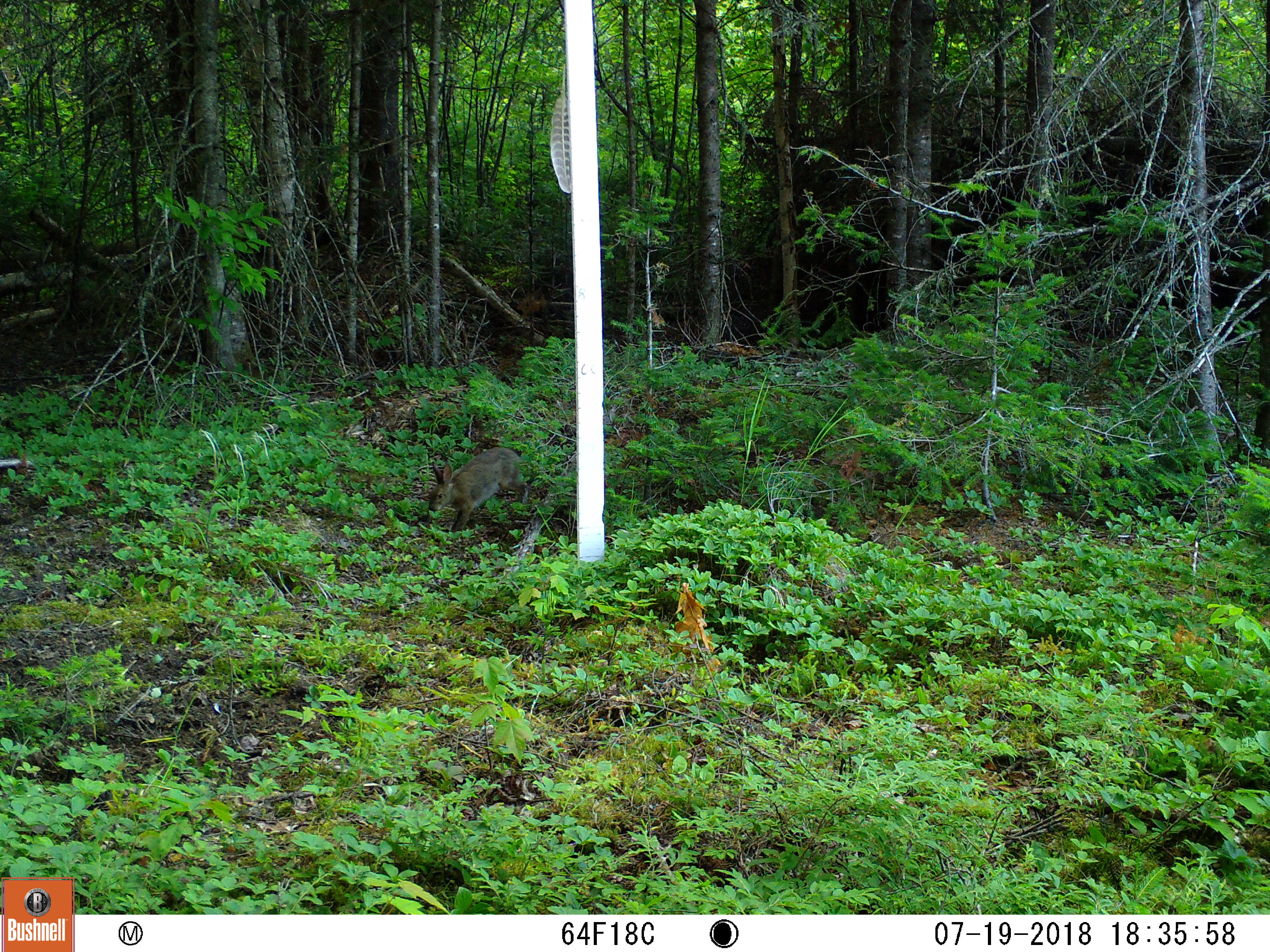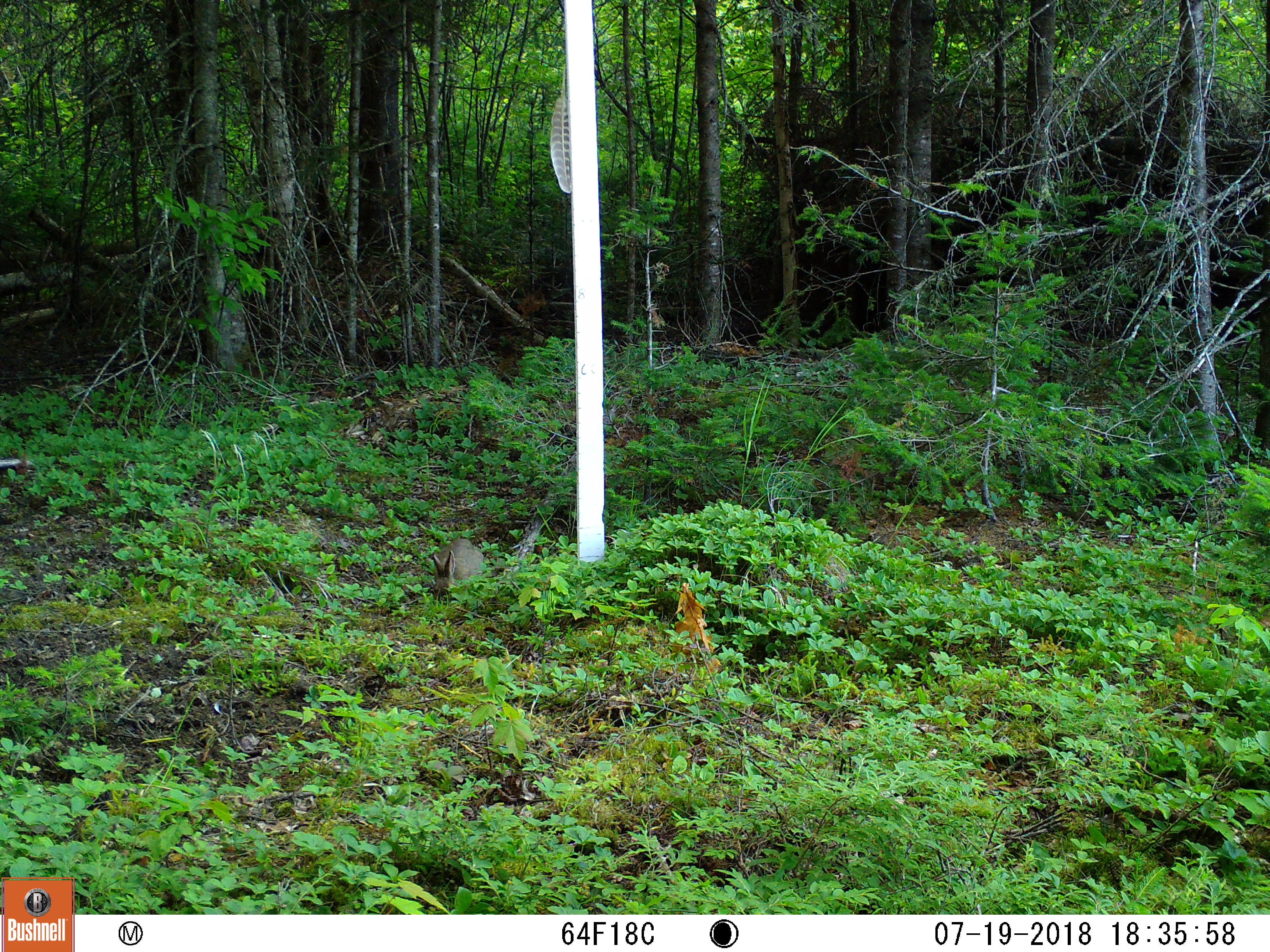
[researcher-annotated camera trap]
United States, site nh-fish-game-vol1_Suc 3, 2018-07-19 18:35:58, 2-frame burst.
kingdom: Animalia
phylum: Chordata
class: Mammalia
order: Lagomorpha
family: Leporidae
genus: Lepus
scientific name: Lepus americanus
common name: snowshoe hare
Snowshoe hare (Lepus americanus).